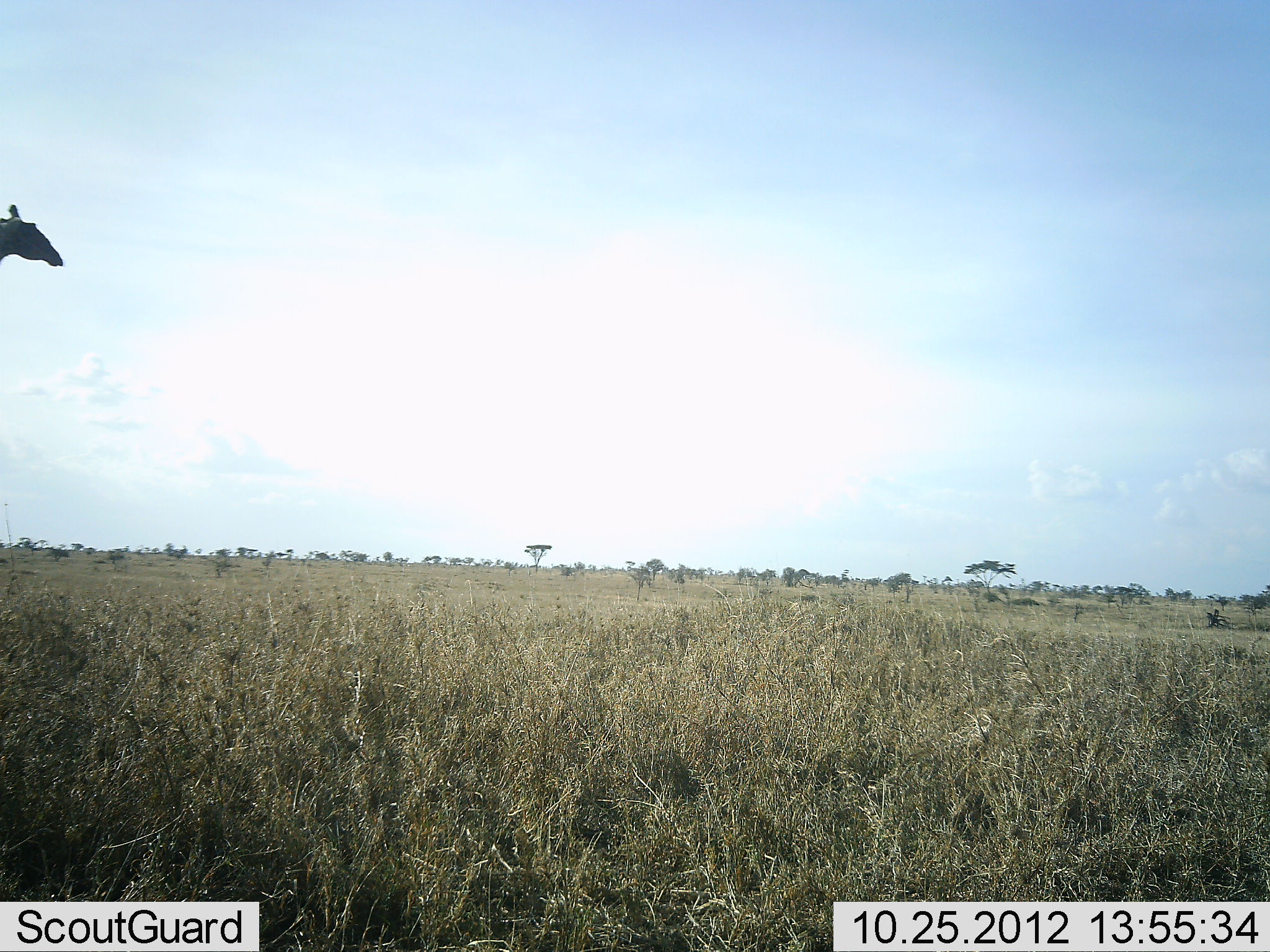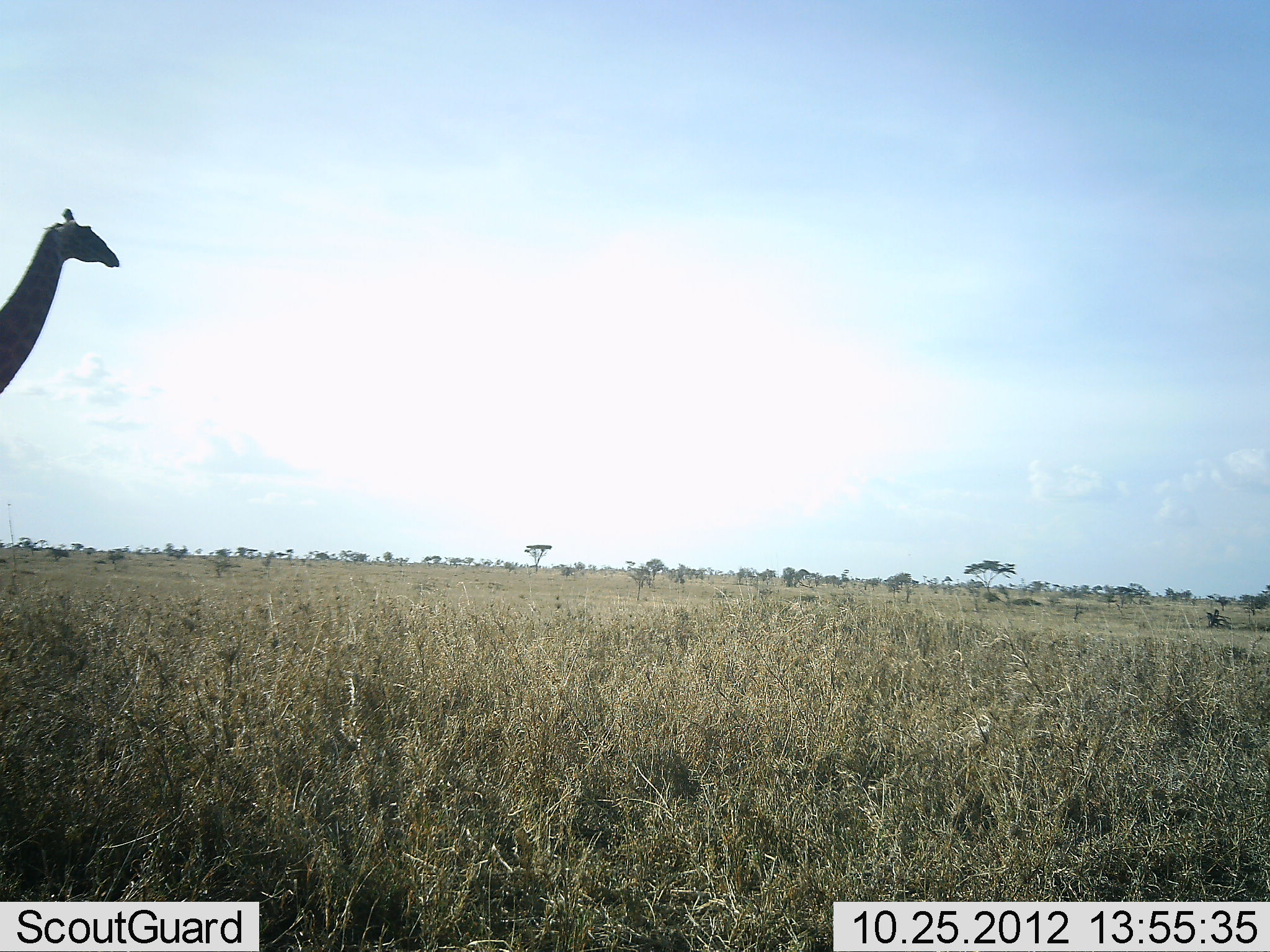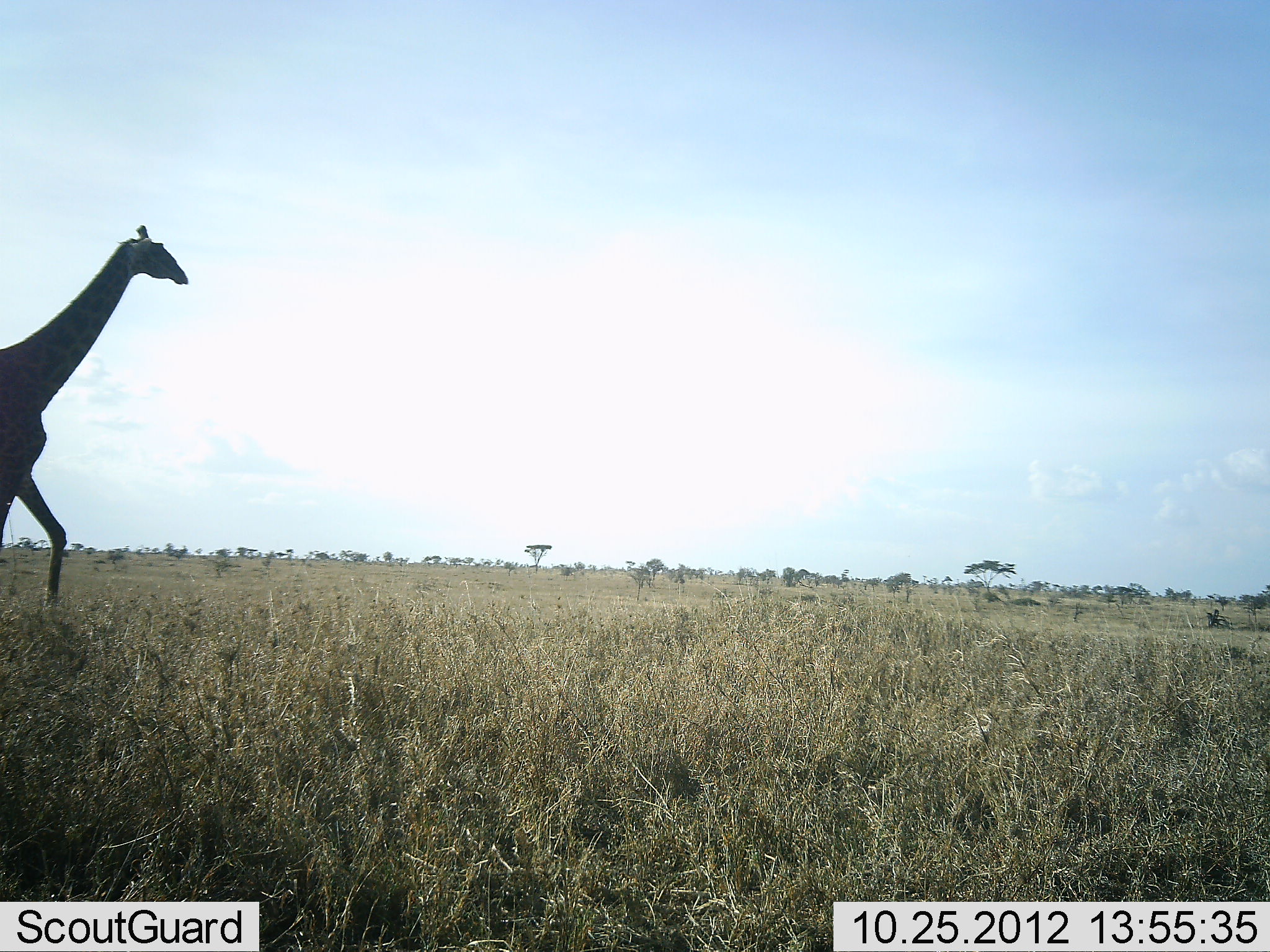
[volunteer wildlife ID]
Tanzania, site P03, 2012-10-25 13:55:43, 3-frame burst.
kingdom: Animalia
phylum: Chordata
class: Mammalia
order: Artiodactyla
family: Giraffidae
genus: Giraffa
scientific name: Giraffa camelopardalis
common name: giraffe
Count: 1.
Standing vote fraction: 20%.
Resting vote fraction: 0%.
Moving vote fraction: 80%.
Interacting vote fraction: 0%.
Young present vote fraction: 0%.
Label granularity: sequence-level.